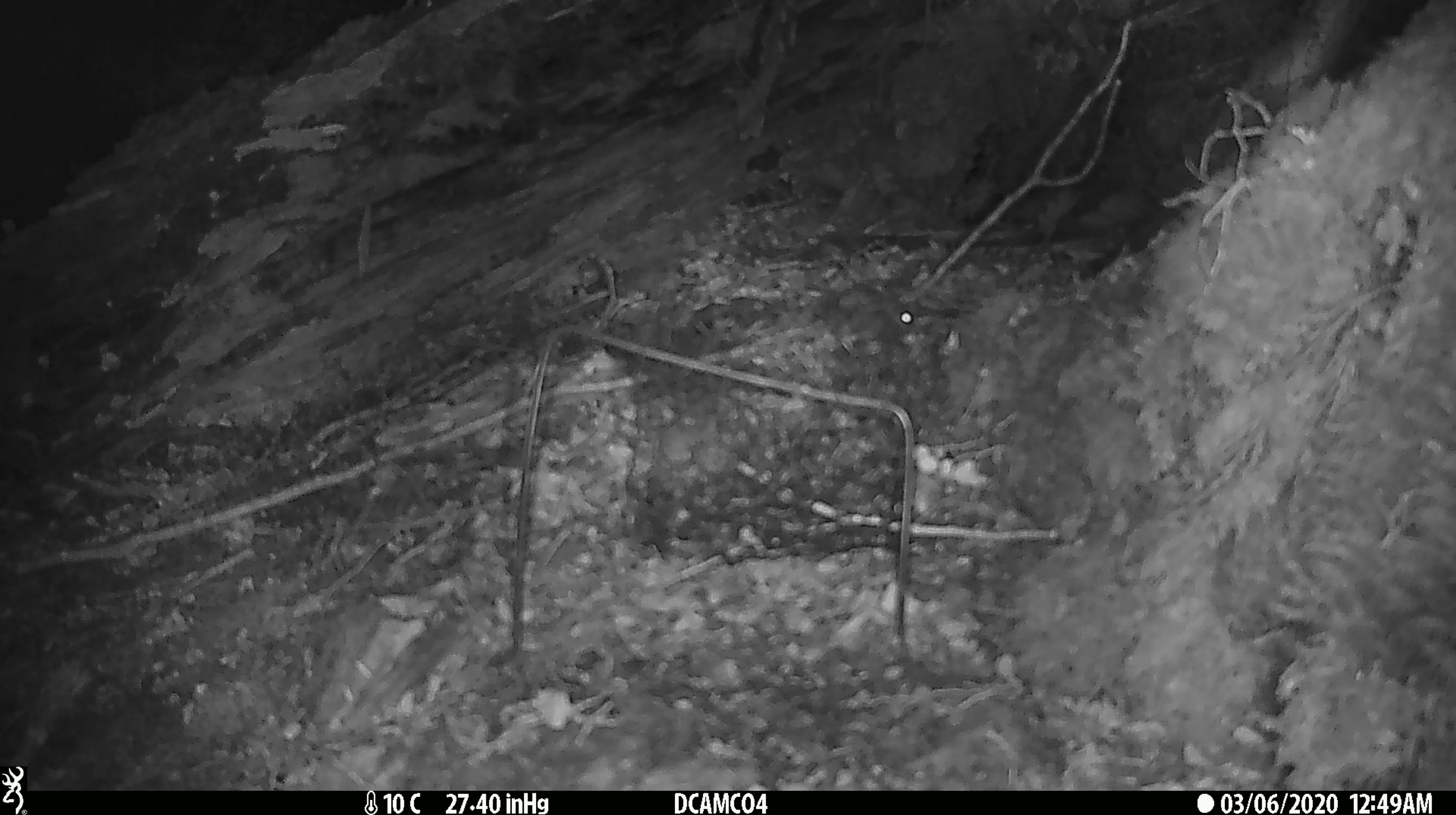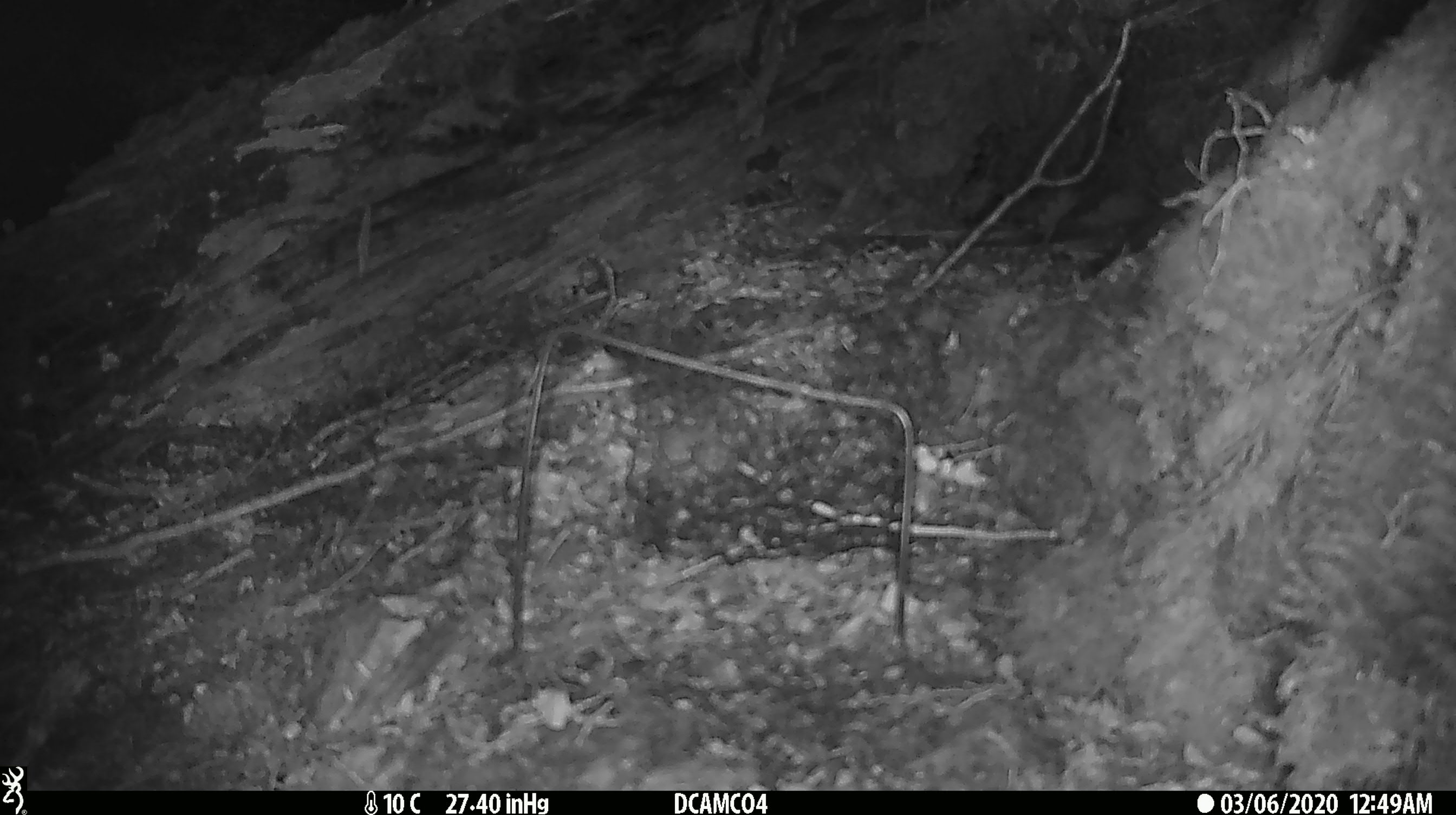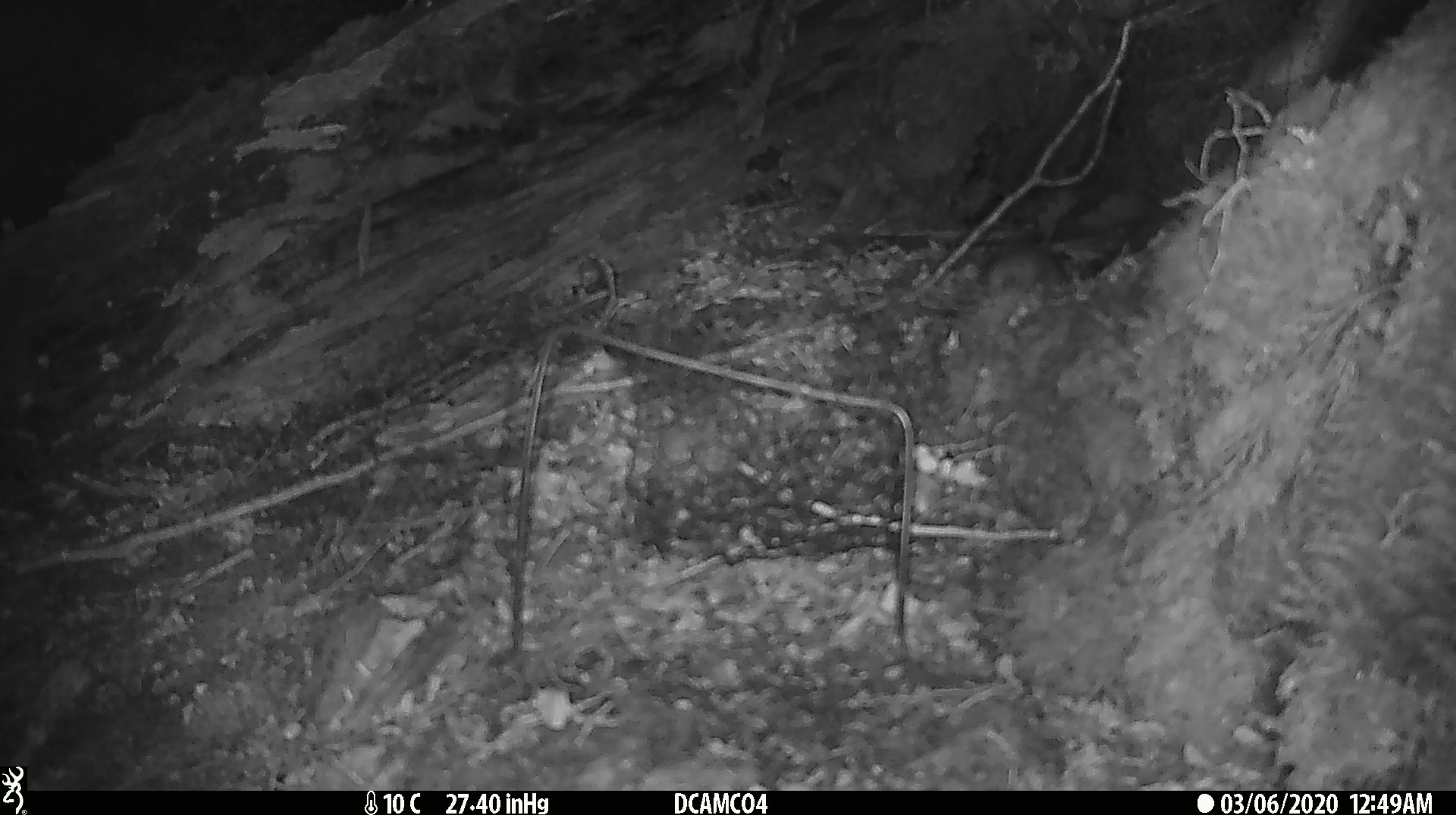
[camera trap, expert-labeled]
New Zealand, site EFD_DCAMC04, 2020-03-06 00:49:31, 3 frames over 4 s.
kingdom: Animalia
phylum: Chordata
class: Mammalia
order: Rodentia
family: Muridae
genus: Mus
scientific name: Mus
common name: mouse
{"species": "mouse (Mus)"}